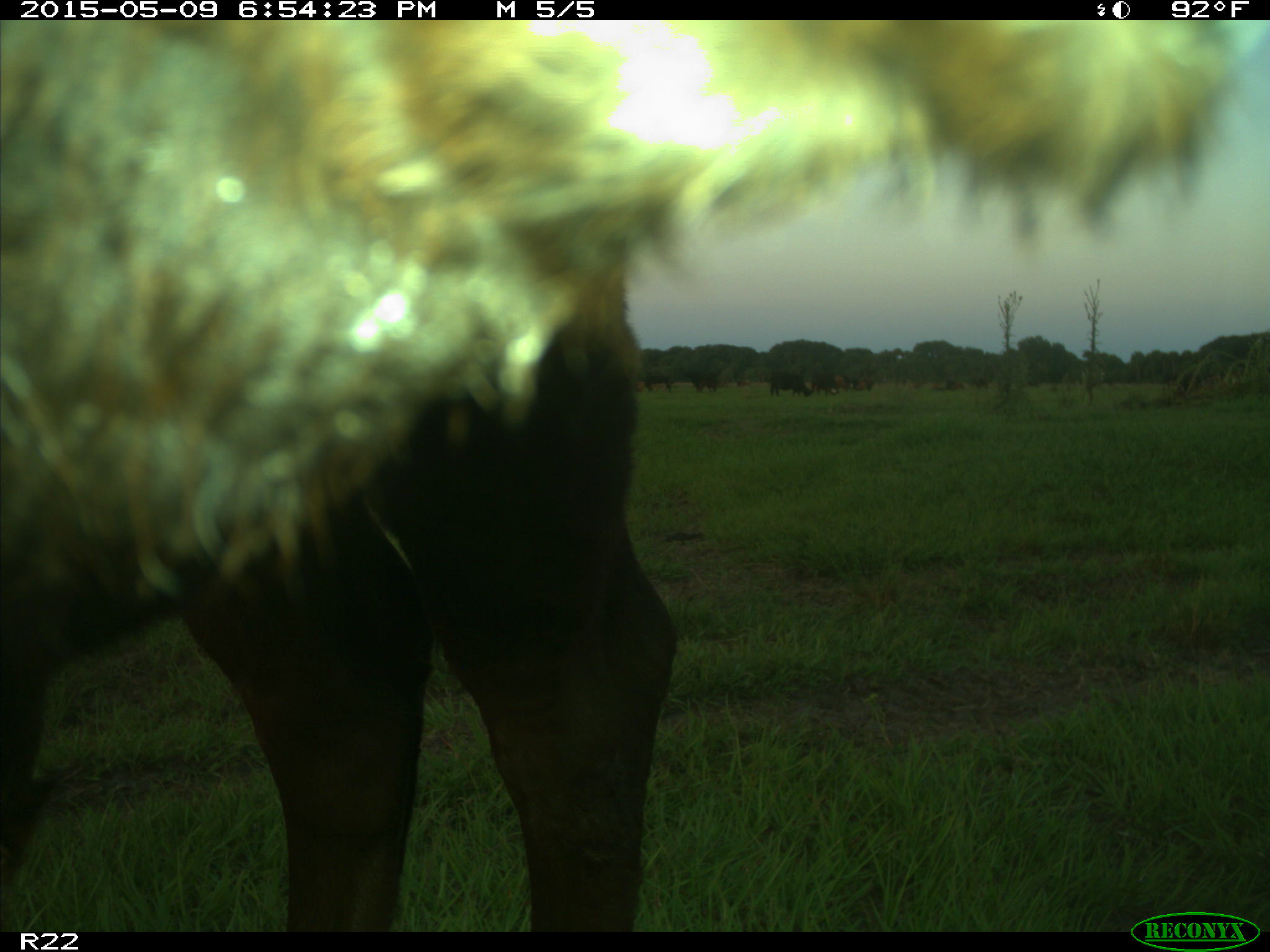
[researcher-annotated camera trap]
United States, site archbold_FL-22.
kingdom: Animalia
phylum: Chordata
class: Mammalia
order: Artiodactyla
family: Bovidae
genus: Bos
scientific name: Bos taurus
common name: domestic cow